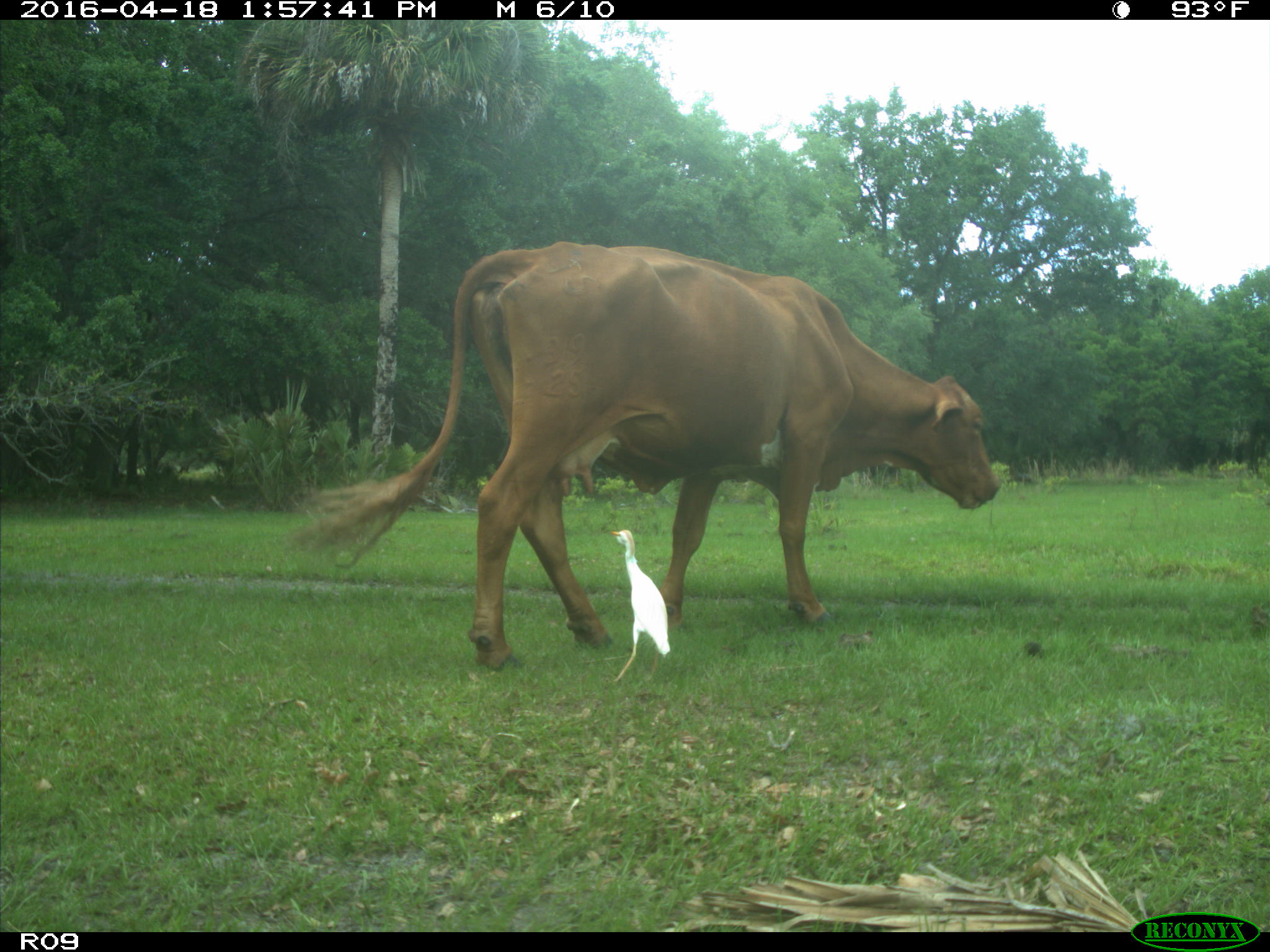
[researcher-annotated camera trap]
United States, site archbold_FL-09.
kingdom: Animalia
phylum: Chordata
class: Mammalia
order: Artiodactyla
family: Bovidae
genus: Bos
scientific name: Bos taurus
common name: domestic cow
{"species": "Bos taurus (domestic cow)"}